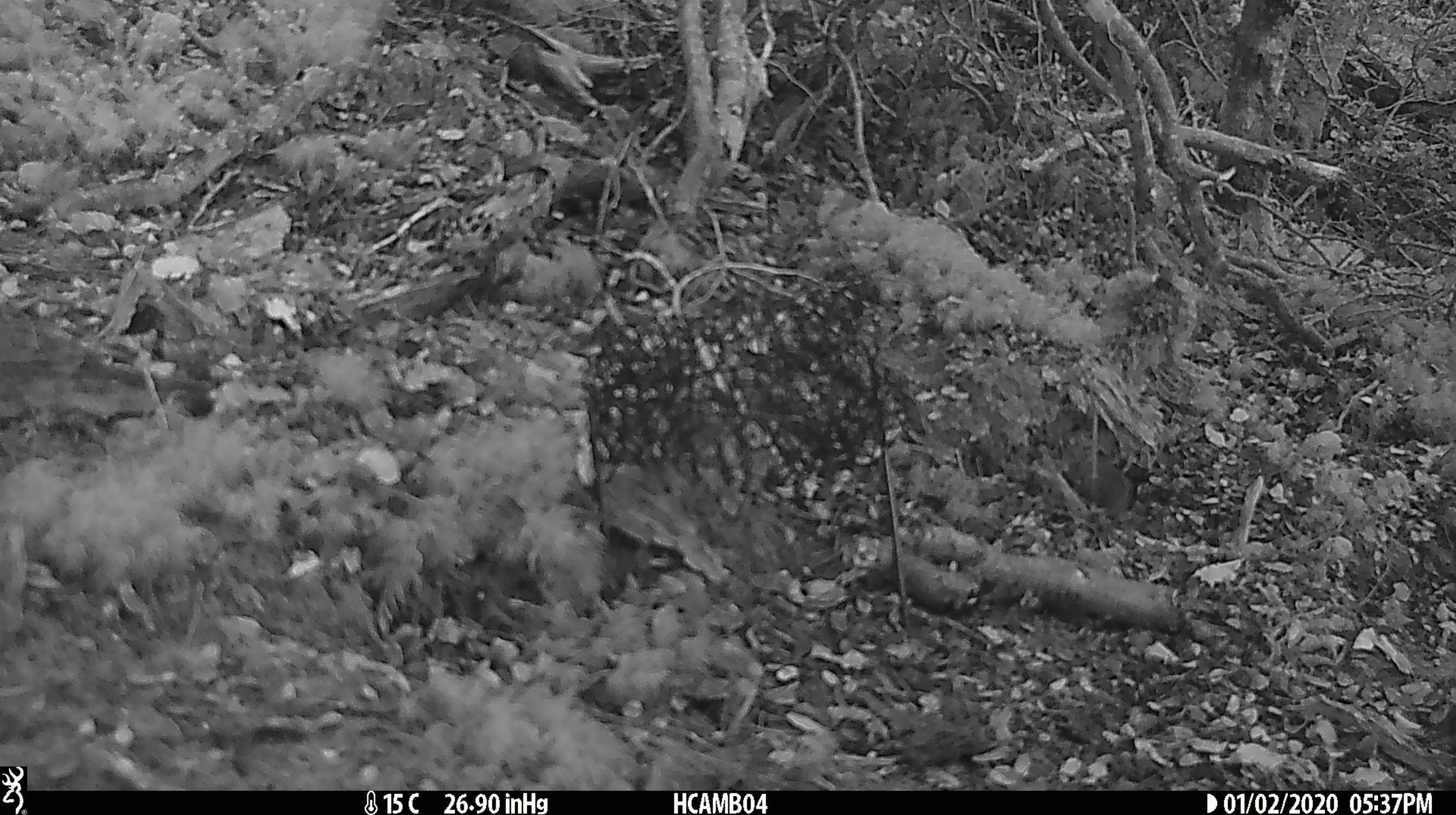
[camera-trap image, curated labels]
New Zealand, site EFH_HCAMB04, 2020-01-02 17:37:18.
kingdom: Animalia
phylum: Chordata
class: Mammalia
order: Rodentia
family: Muridae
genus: Mus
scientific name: Mus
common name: mouse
Mouse (Mus).